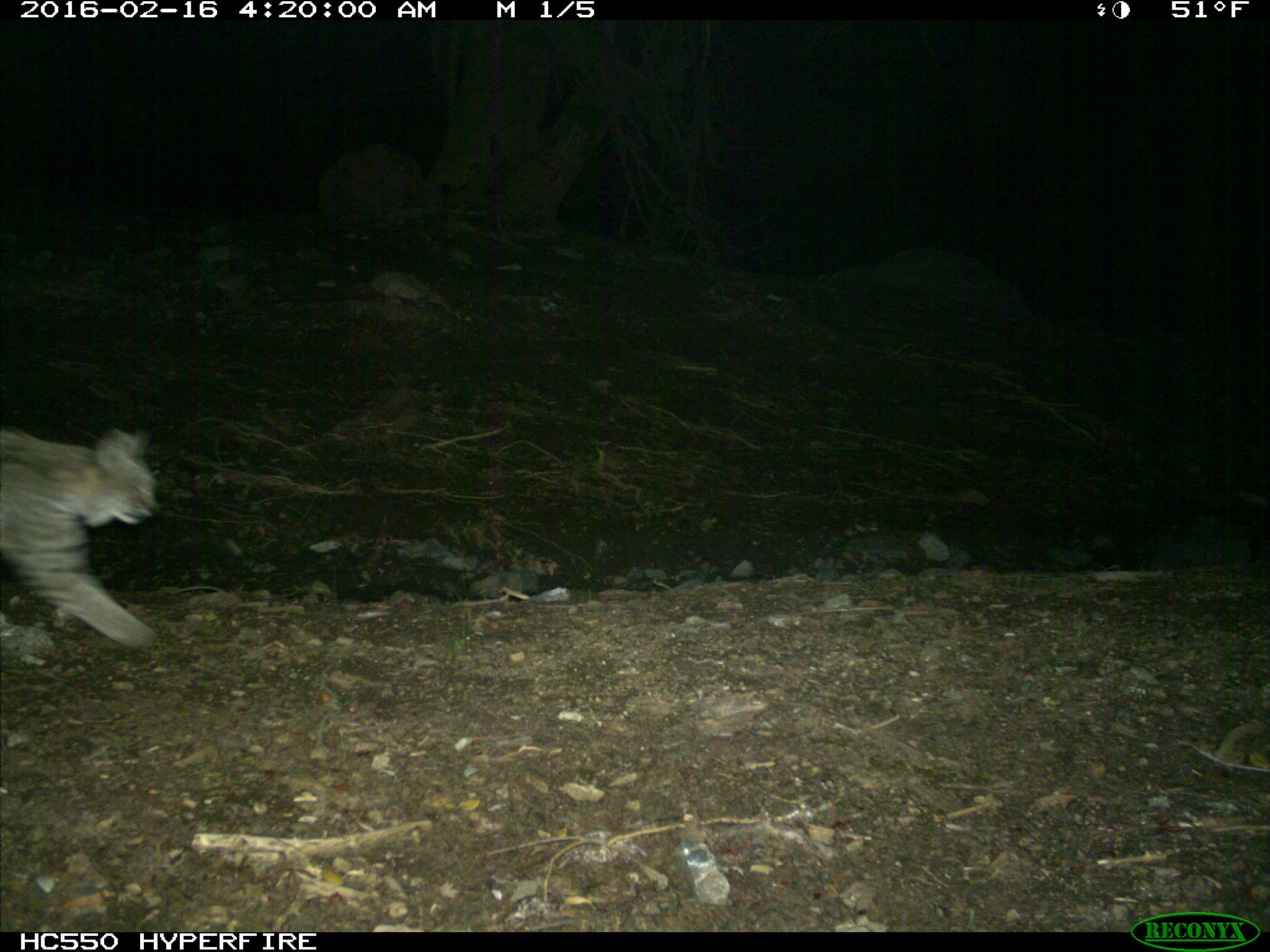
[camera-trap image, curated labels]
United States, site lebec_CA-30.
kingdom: Animalia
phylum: Chordata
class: Mammalia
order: Carnivora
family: Felidae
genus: Lynx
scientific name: Lynx rufus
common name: bobcat